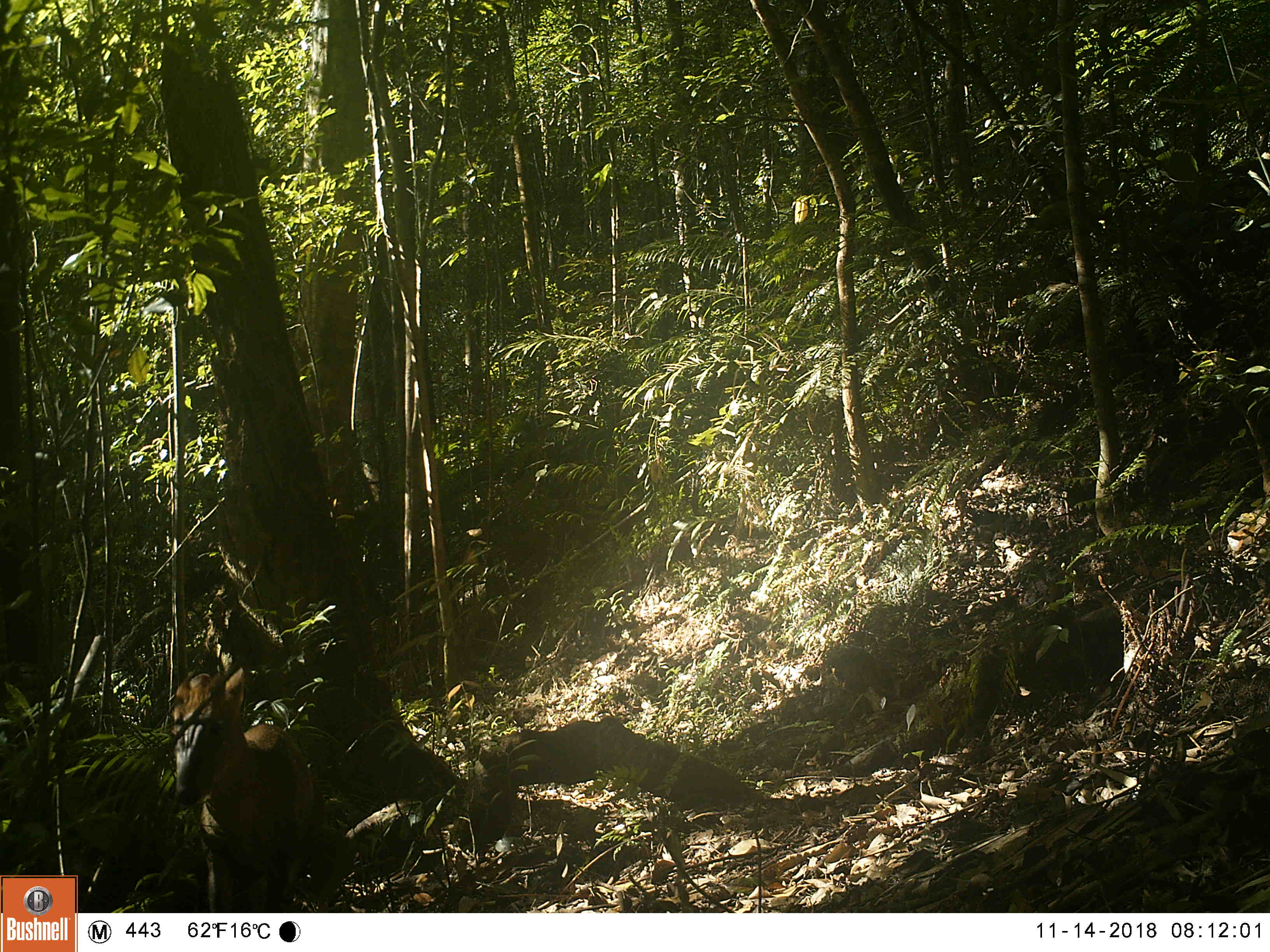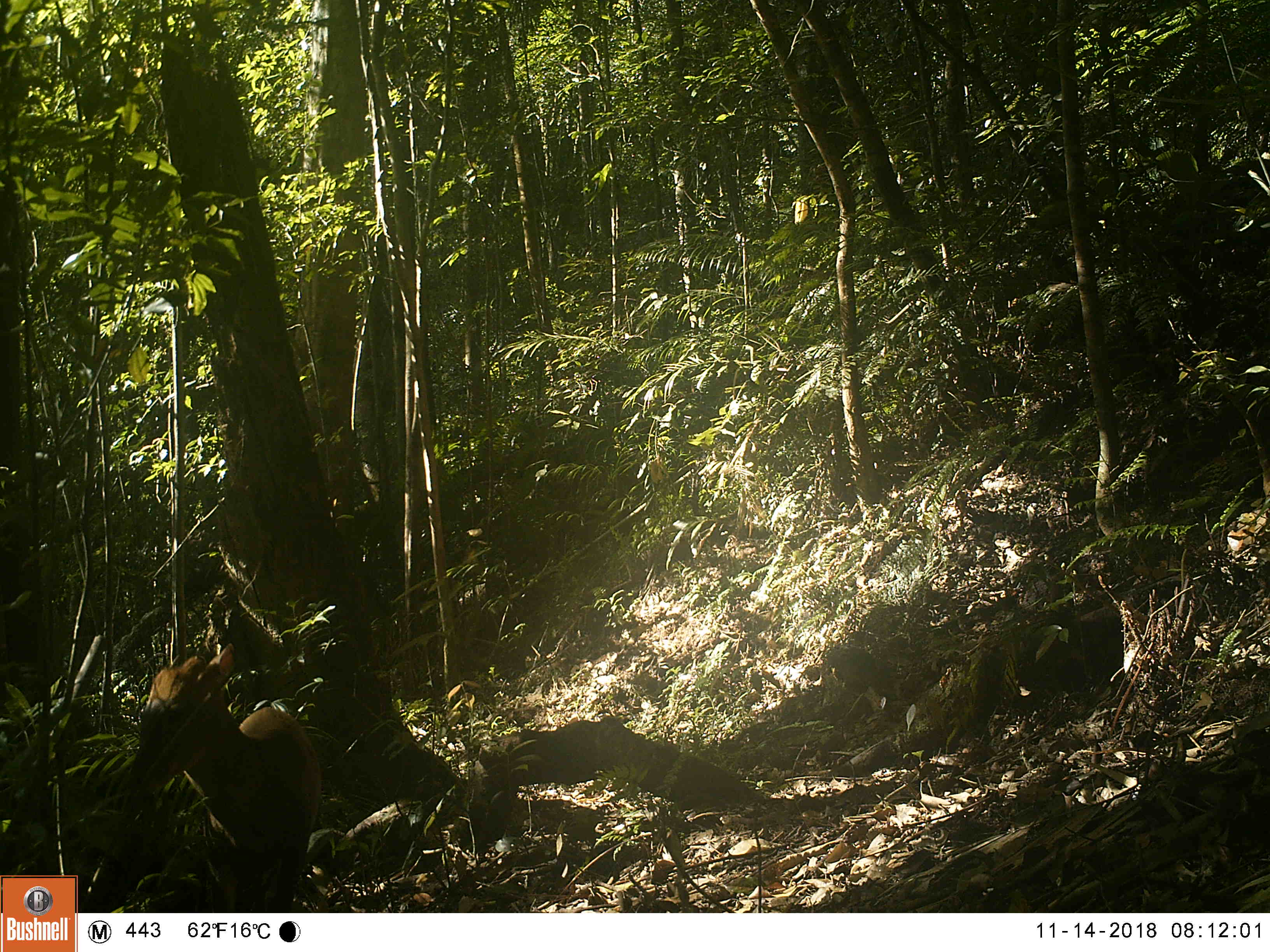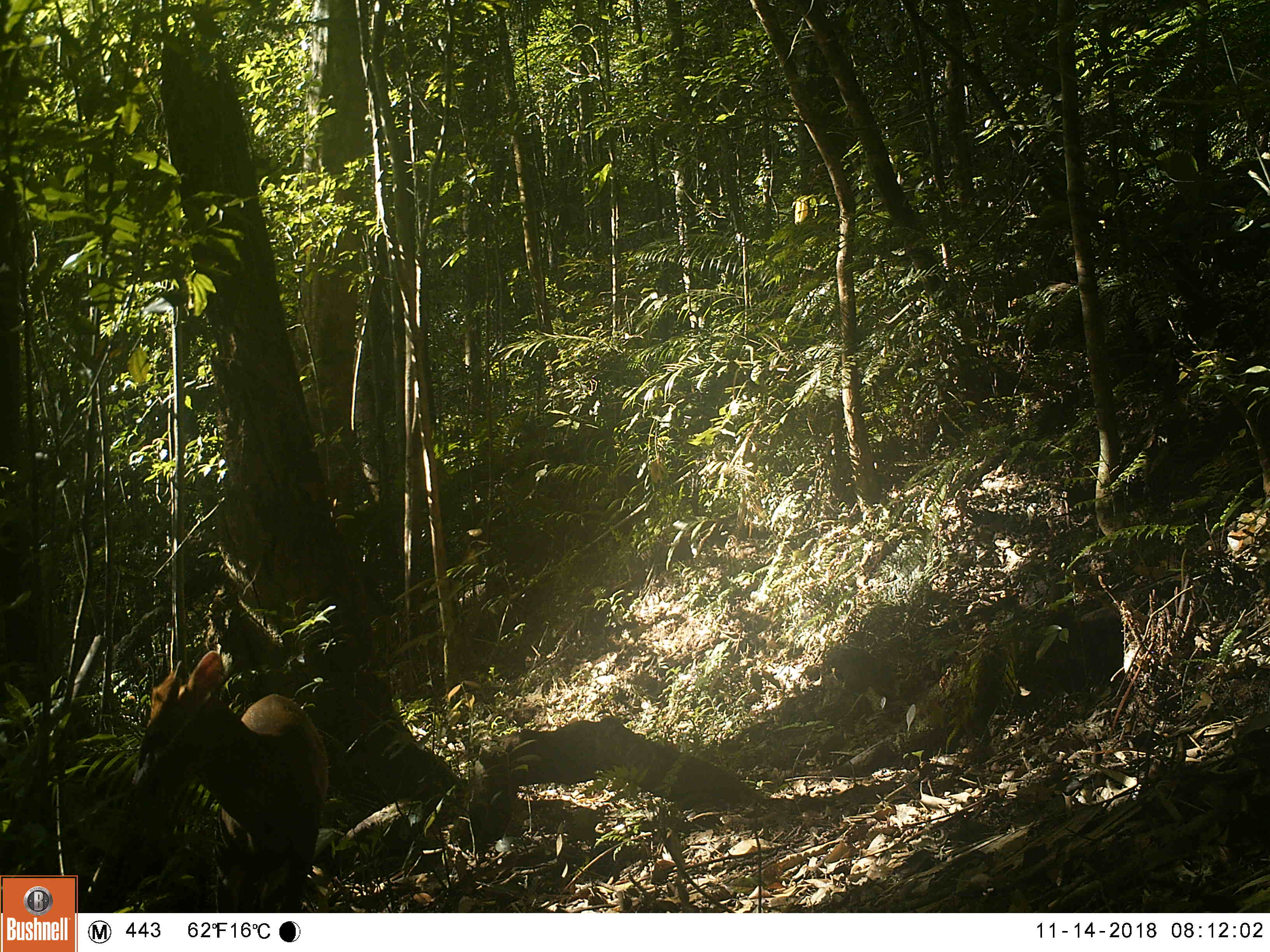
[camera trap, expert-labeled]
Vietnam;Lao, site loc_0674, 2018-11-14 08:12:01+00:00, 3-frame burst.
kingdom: Animalia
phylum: Chordata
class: Mammalia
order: Artiodactyla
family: Cervidae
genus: Muntiacus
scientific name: Muntiacus rooseveltorum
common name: roosevelt's muntjac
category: roosevelts muntjac group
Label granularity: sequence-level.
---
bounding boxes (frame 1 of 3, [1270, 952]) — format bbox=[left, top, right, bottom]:
roosevelts muntjac group: bbox=[170, 665, 316, 910]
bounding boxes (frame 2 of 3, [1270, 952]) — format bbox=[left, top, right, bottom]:
roosevelts muntjac group: bbox=[125, 641, 321, 911]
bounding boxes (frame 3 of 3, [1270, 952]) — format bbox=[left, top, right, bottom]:
roosevelts muntjac group: bbox=[126, 649, 329, 908]